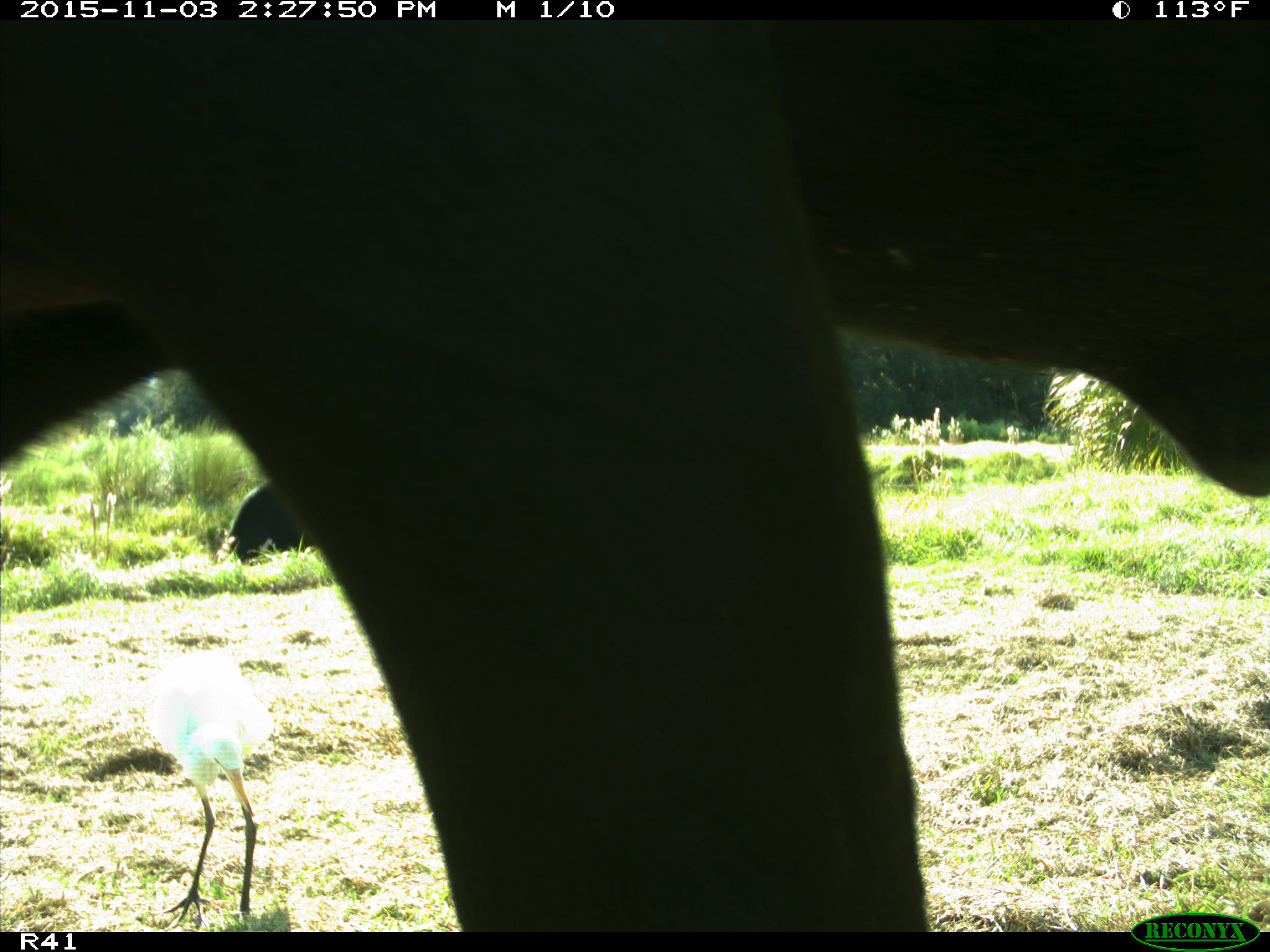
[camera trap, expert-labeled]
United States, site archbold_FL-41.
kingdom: Animalia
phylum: Chordata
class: Mammalia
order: Artiodactyla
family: Bovidae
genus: Bos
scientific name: Bos taurus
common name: domestic cow